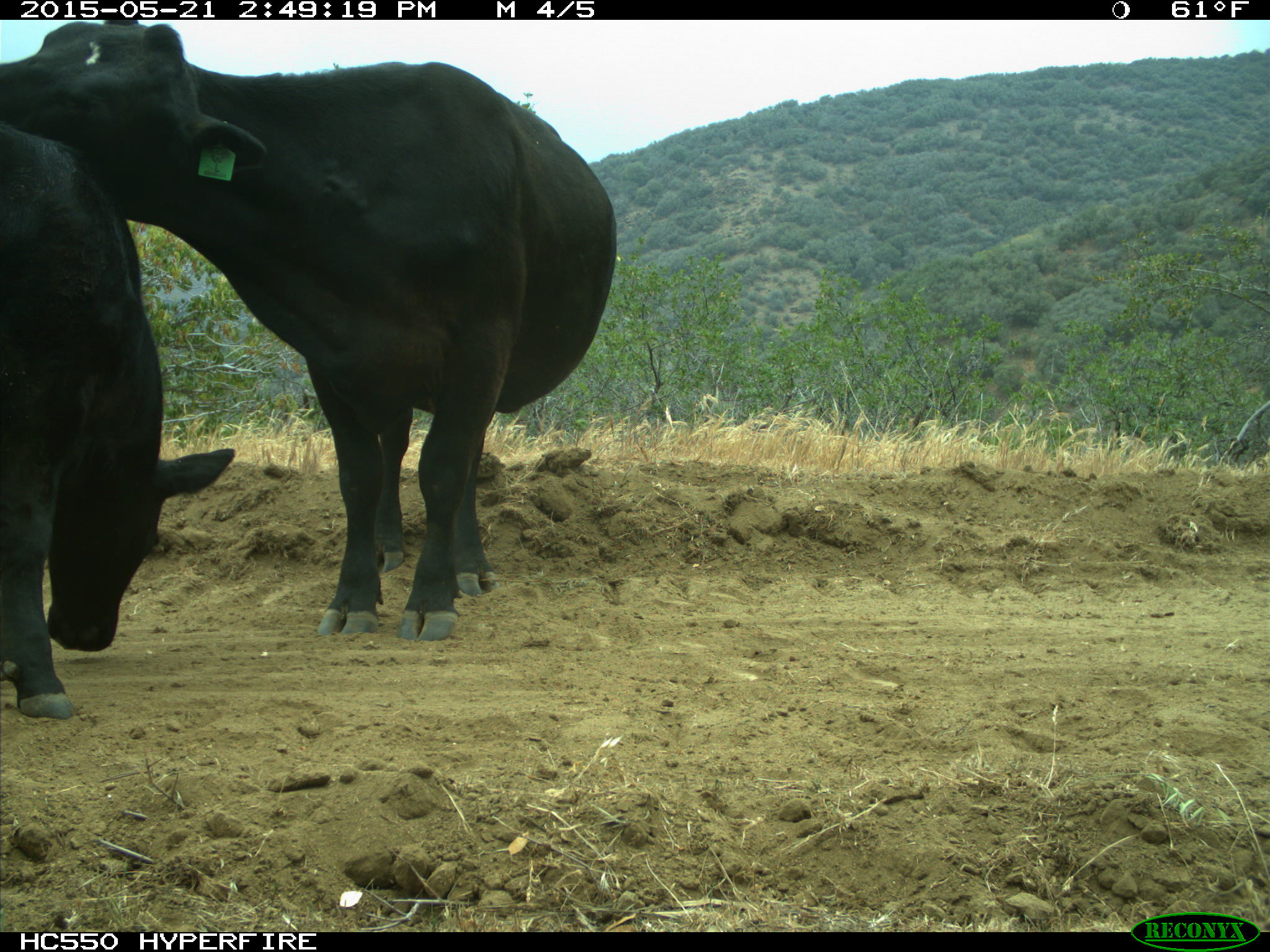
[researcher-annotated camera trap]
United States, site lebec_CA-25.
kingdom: Animalia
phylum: Chordata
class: Mammalia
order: Artiodactyla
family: Bovidae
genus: Bos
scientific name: Bos taurus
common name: domestic cow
Bos taurus (domestic cow).